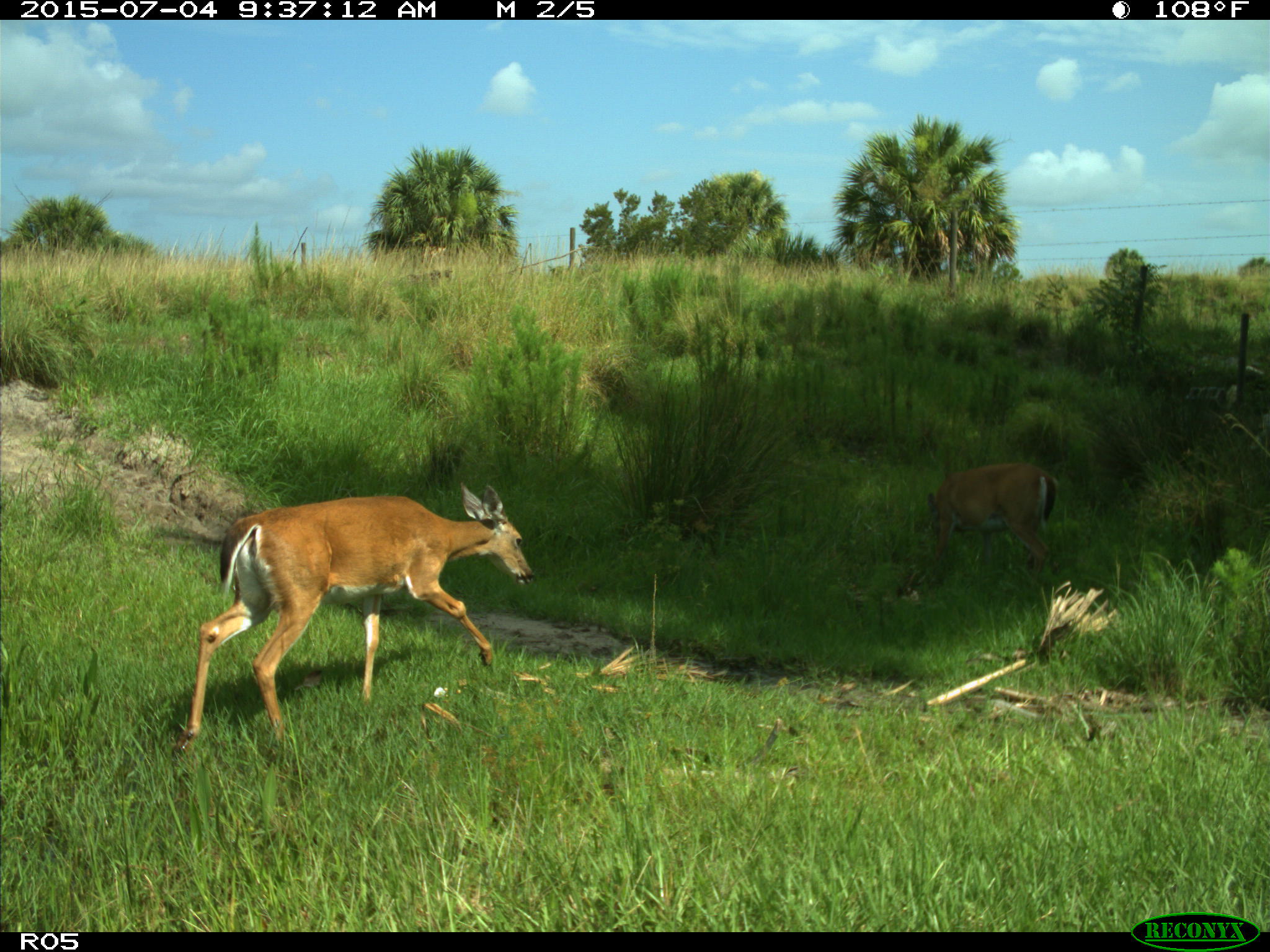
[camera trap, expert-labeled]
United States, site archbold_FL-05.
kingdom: Animalia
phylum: Chordata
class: Mammalia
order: Artiodactyla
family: Cervidae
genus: Odocoileus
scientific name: Odocoileus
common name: deer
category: unidentified deer